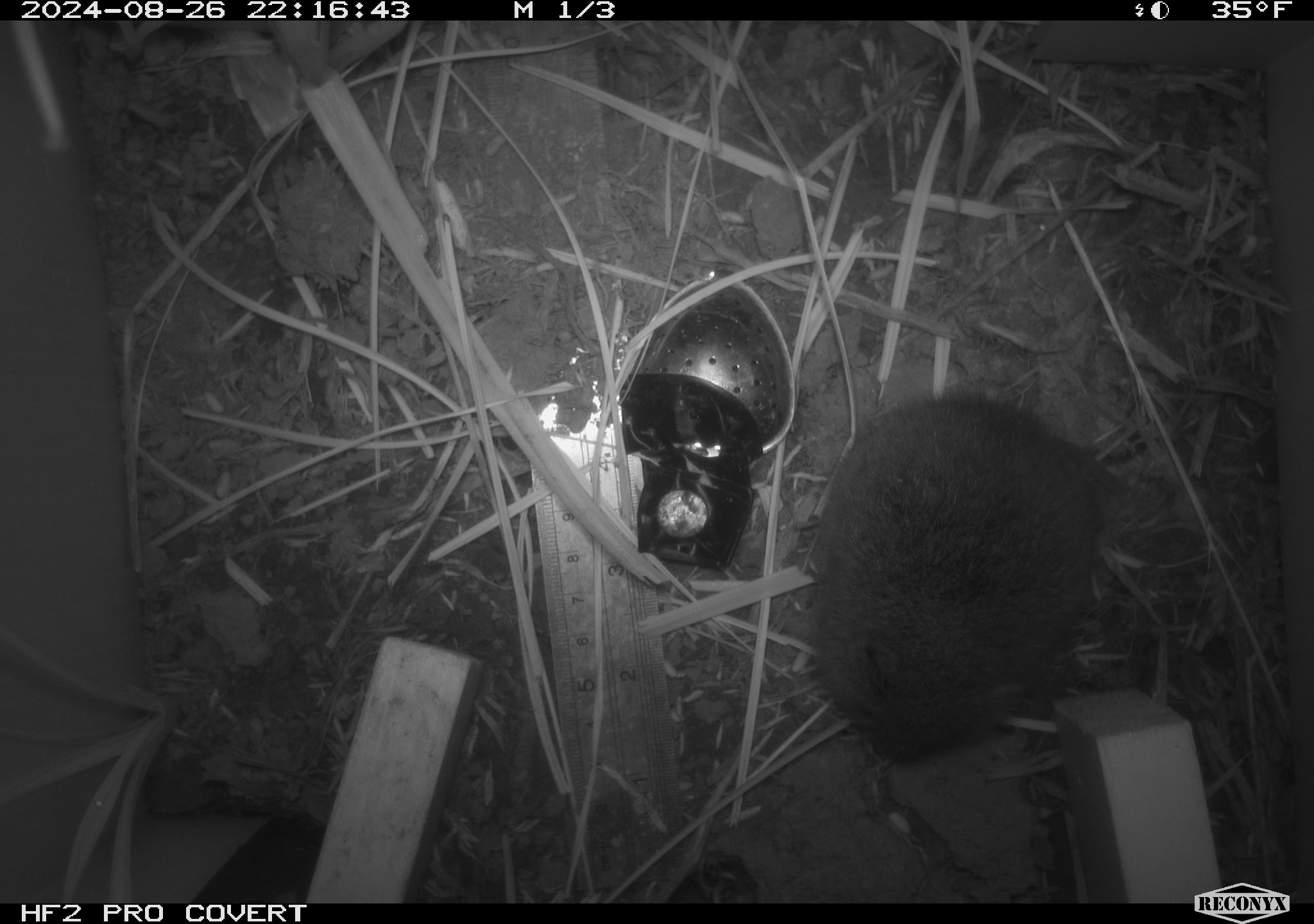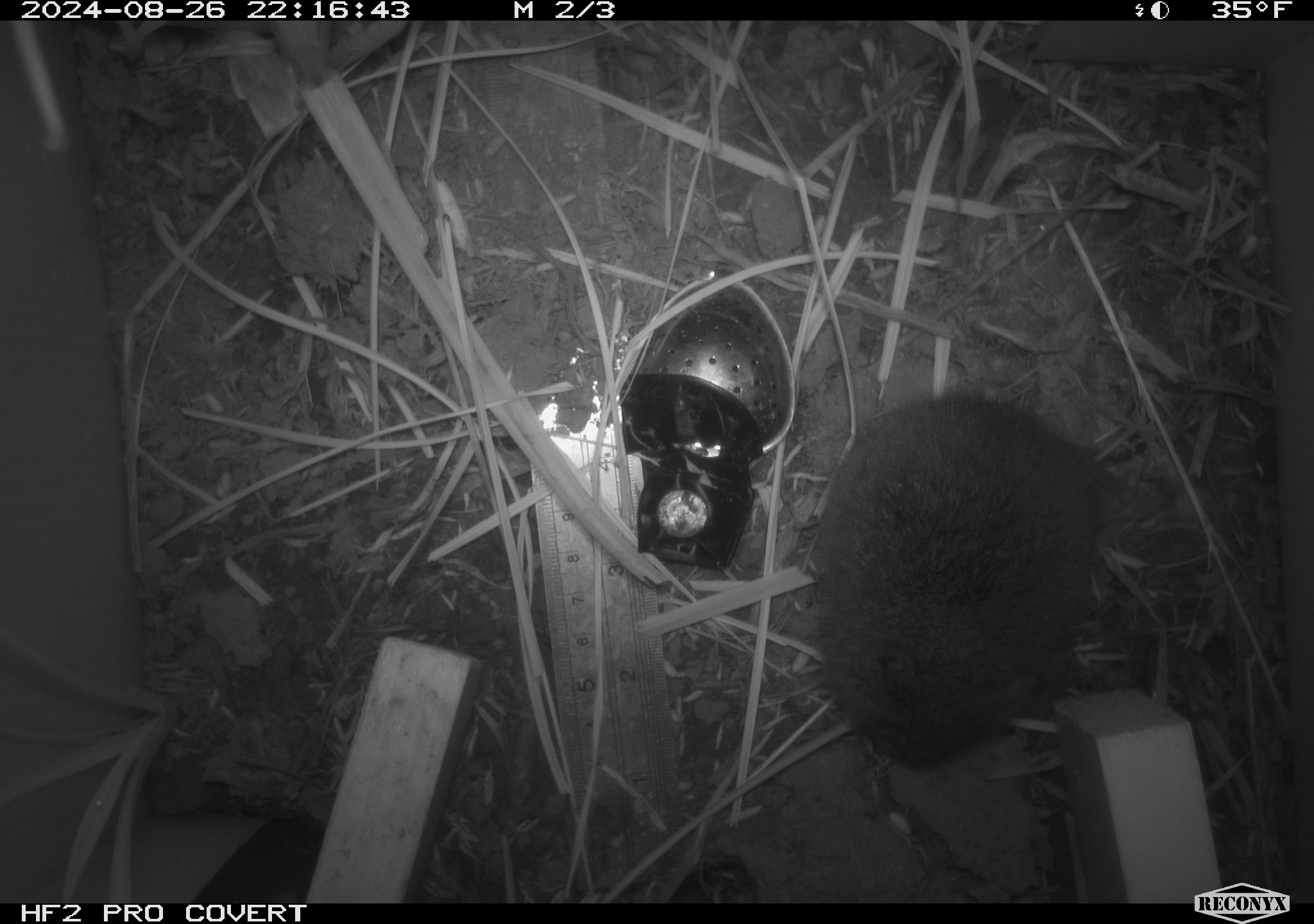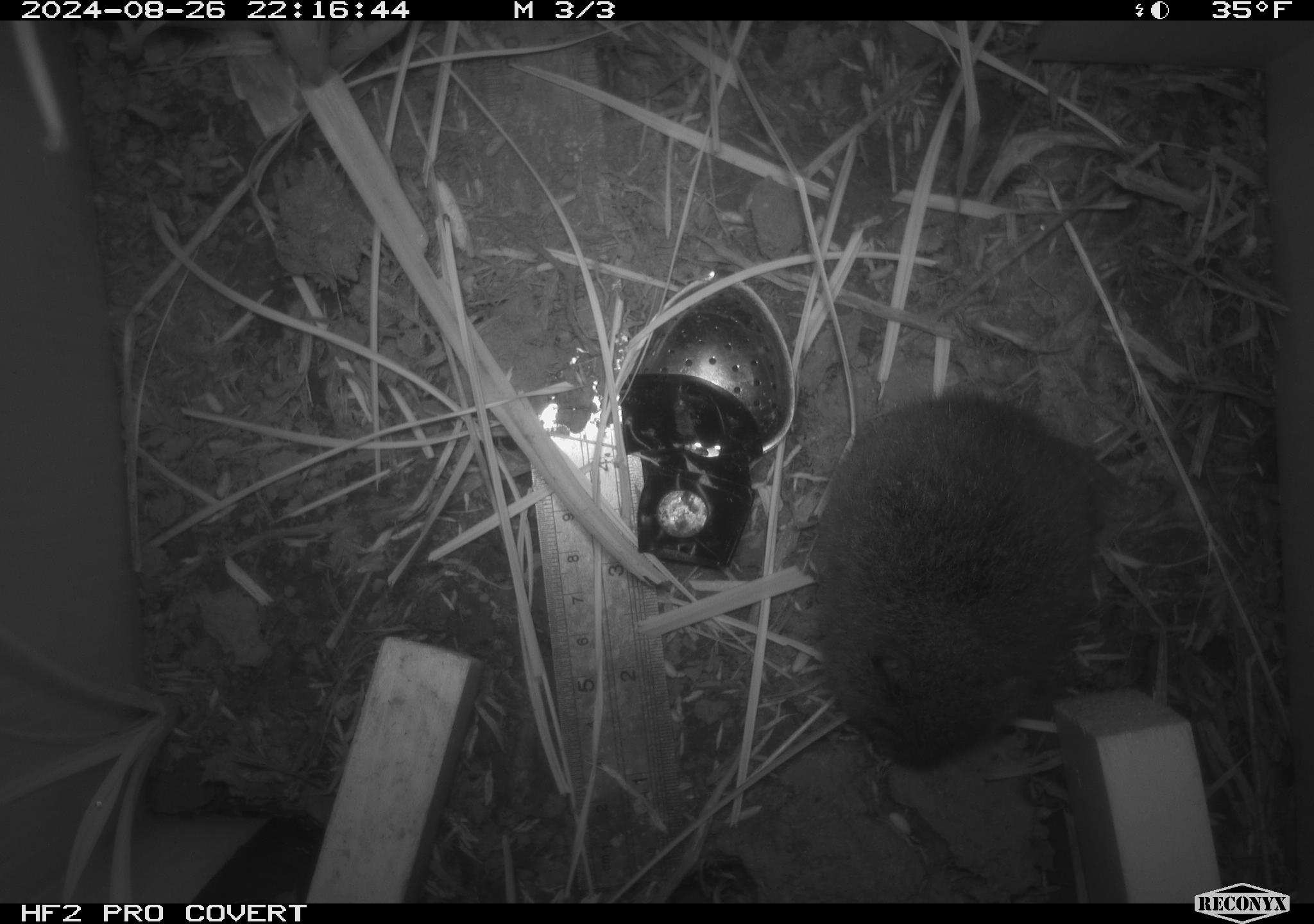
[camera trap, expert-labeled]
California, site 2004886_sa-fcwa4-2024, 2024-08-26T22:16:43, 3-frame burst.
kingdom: Animalia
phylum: Chordata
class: Mammalia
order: Rodentia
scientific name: Rodentia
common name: rodent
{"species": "rodent (Rodentia)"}